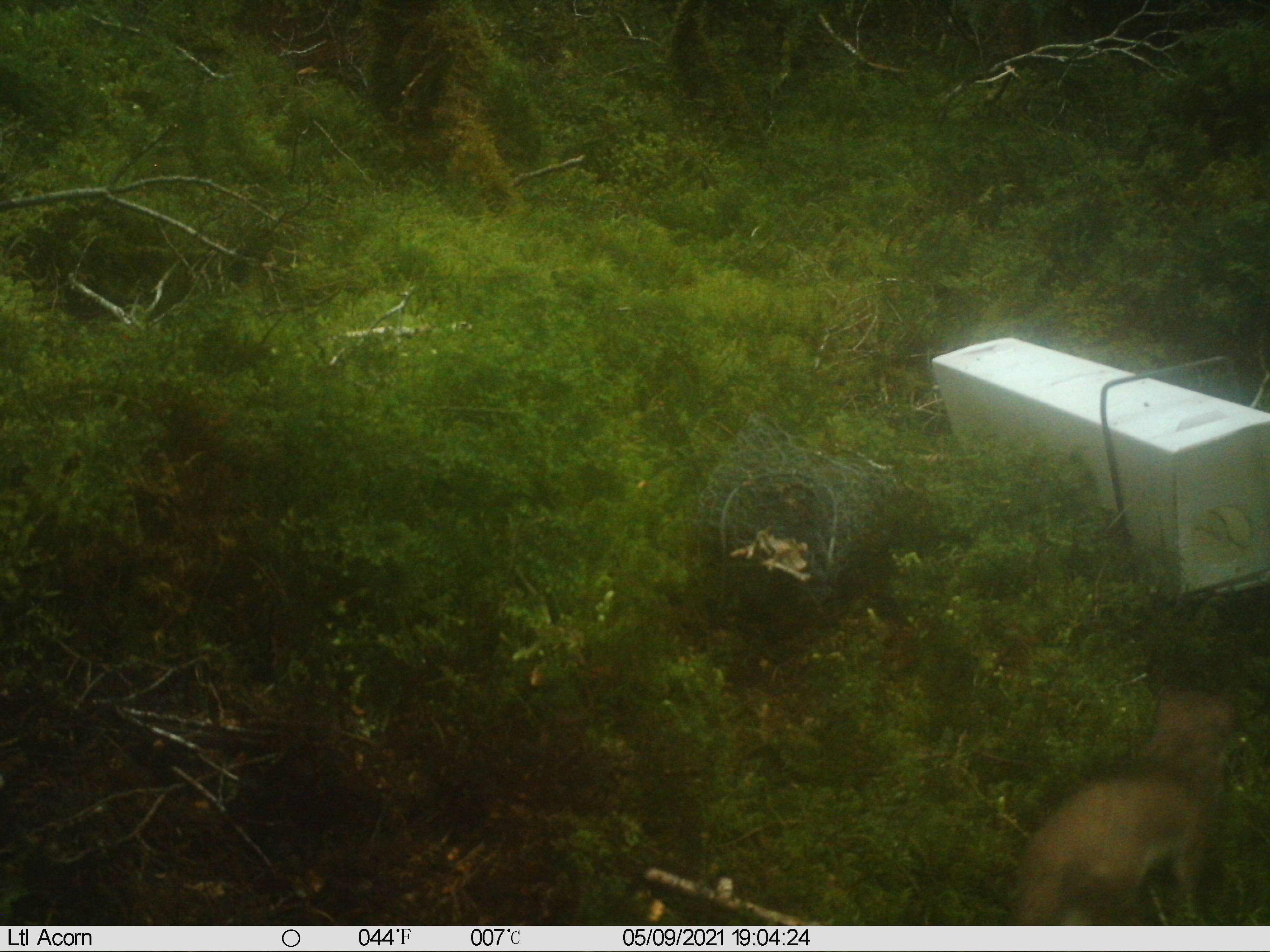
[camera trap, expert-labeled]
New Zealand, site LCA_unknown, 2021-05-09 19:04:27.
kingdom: Animalia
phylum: Chordata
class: Mammalia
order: Carnivora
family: Mustelidae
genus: Mustela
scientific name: Mustela erminea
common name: stoat